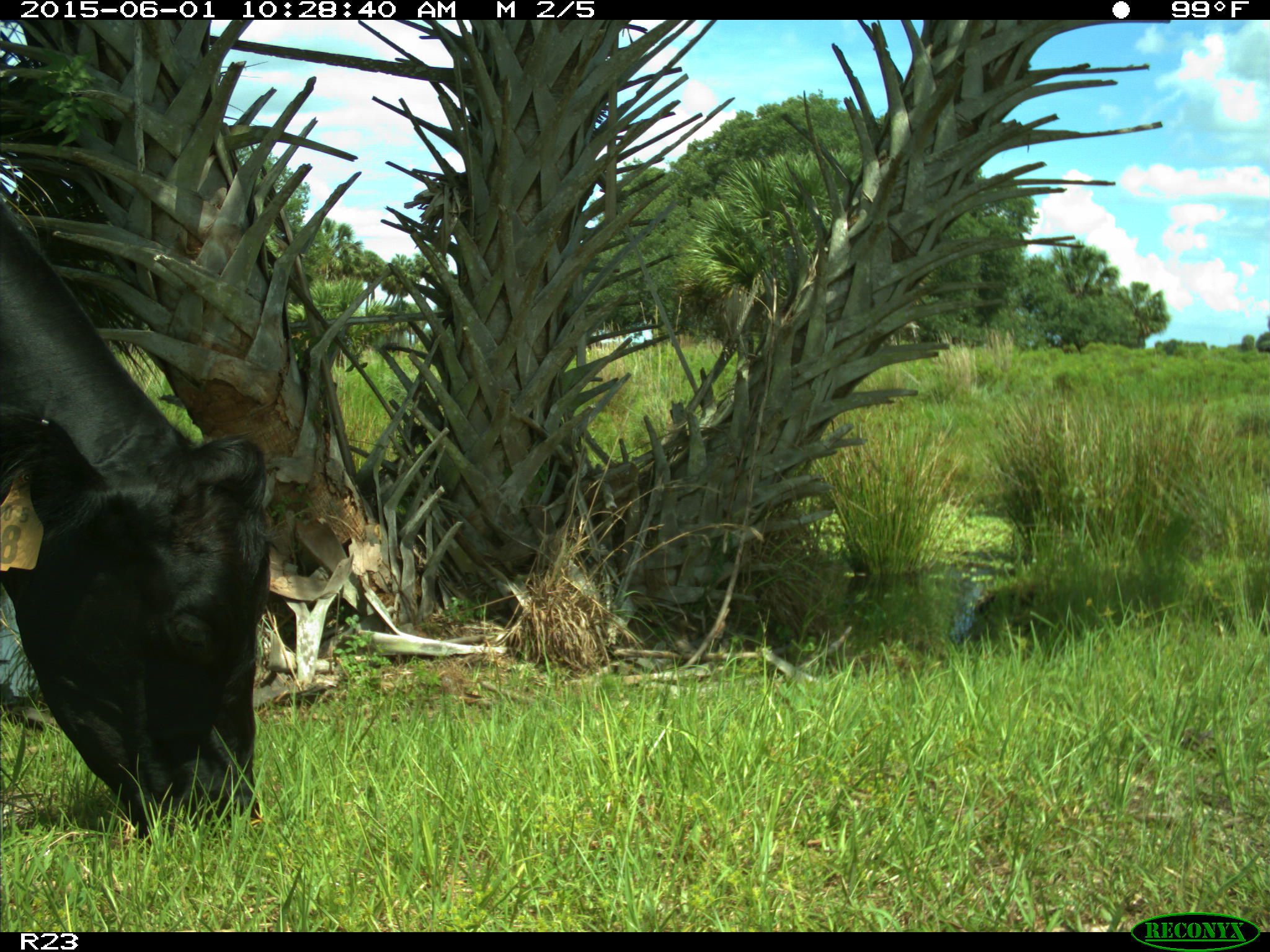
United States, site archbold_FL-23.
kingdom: Animalia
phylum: Chordata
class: Mammalia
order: Artiodactyla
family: Bovidae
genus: Bos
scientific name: Bos taurus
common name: domestic cow